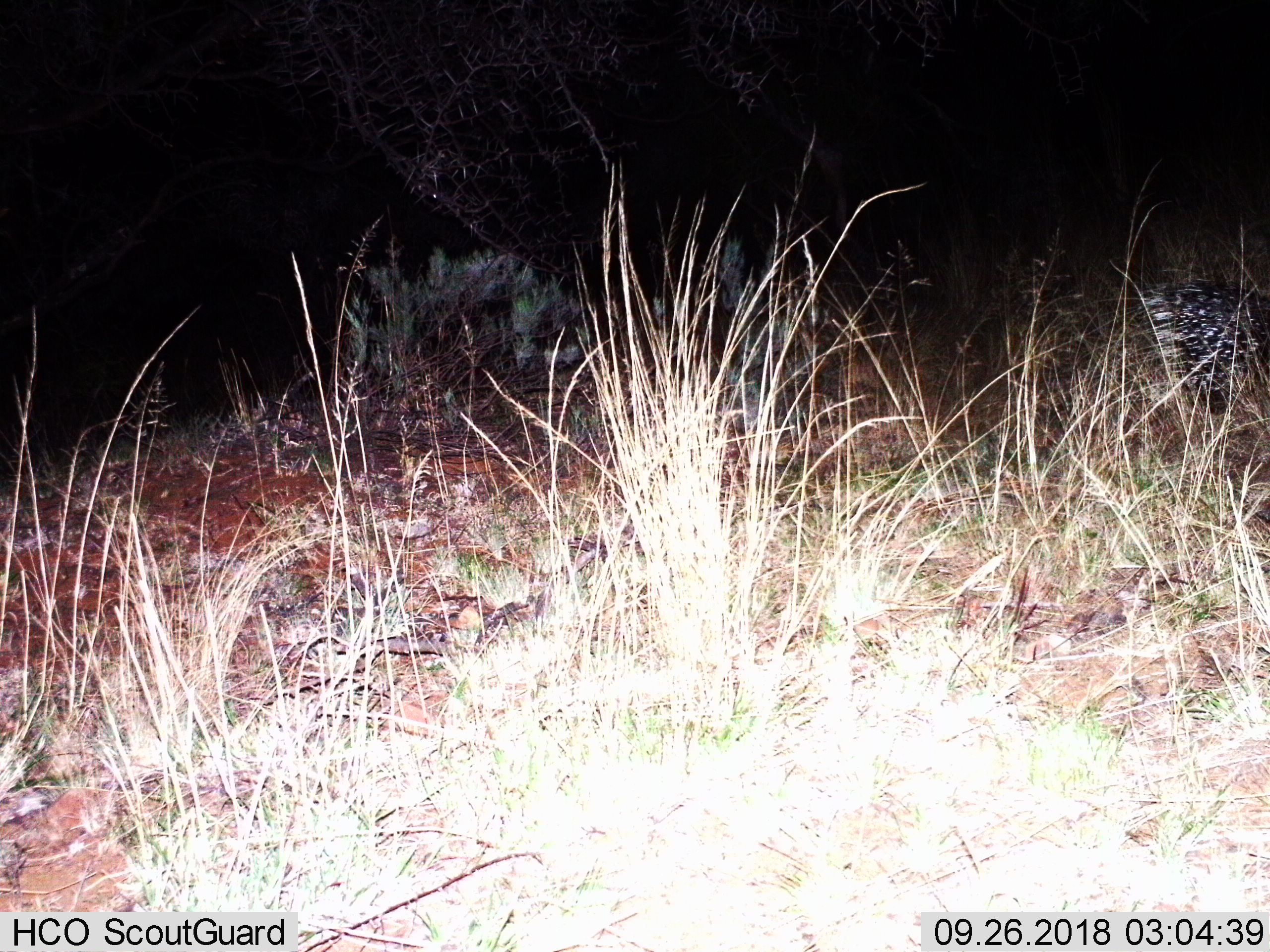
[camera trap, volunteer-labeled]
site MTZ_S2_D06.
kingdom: Animalia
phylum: Chordata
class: Mammalia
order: Rodentia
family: Hystricidae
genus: Hystrix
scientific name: Hystrix cristata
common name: crested porcupine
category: porcupine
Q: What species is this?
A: Porcupine (crested porcupine) (Hystrix cristata).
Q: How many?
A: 1.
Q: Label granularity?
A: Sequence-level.